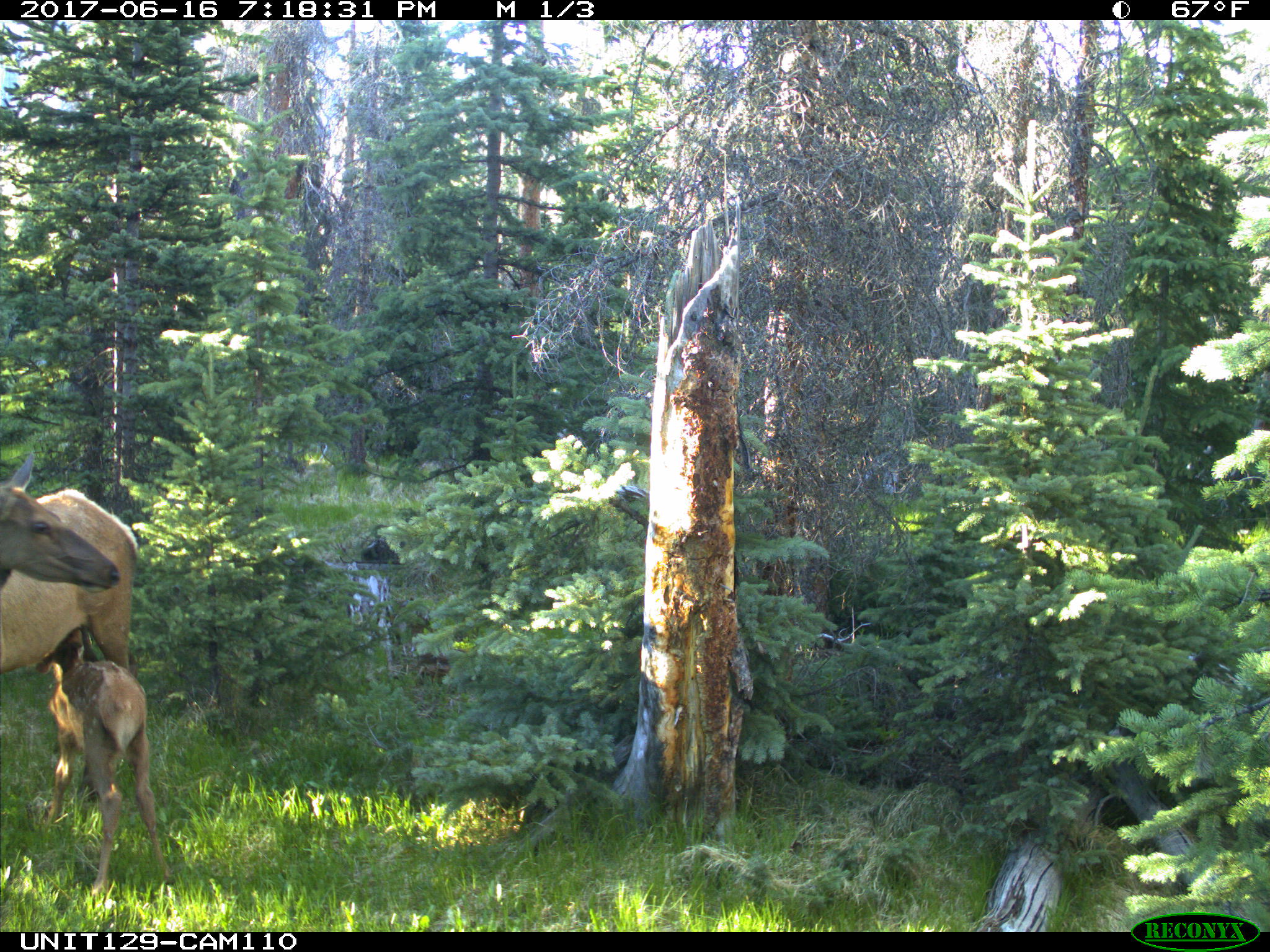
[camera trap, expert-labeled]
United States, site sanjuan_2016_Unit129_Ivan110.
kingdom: Animalia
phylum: Chordata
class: Mammalia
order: Artiodactyla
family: Cervidae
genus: Cervus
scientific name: Cervus elaphus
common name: red deer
Cervus elaphus (red deer).